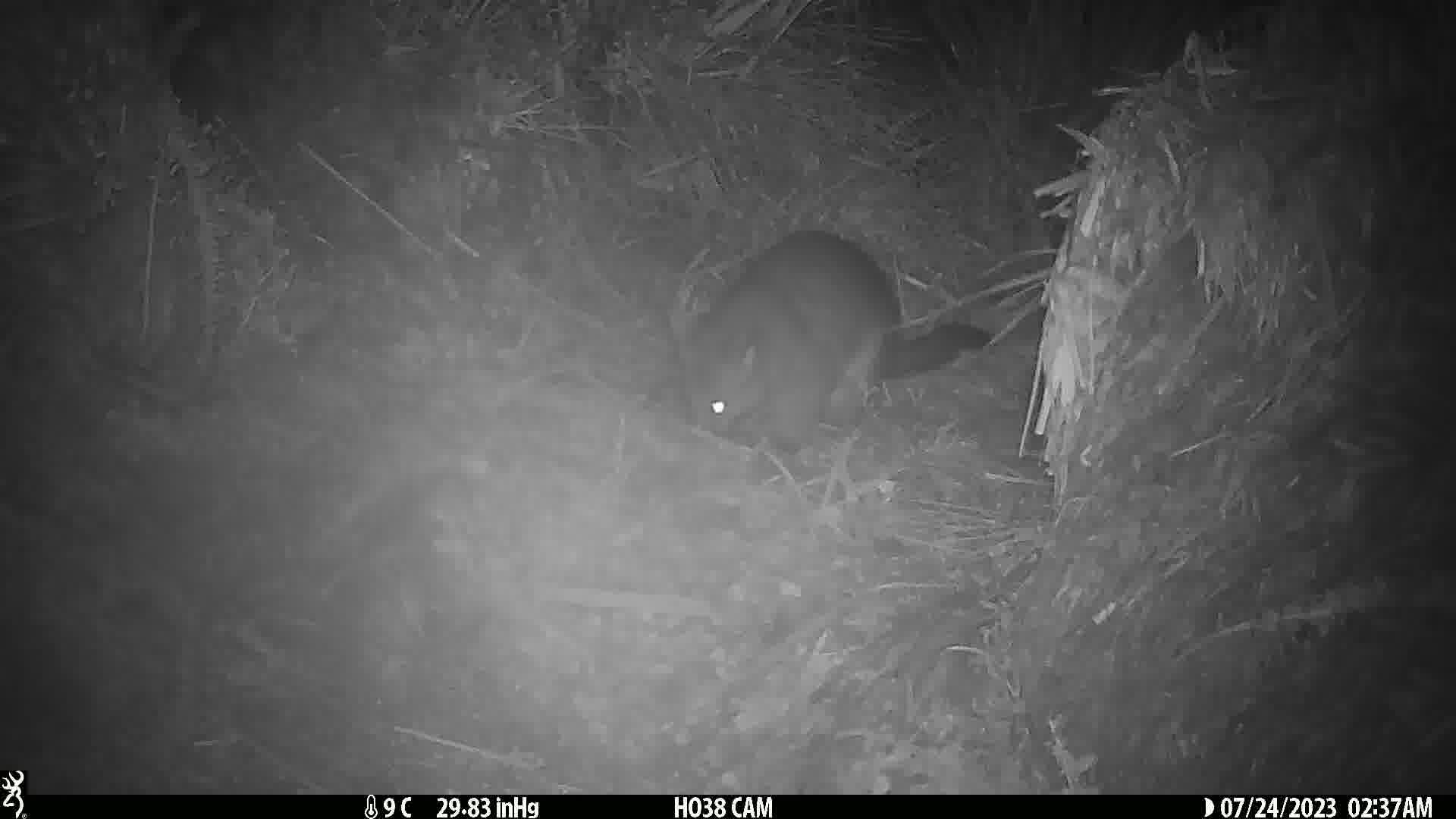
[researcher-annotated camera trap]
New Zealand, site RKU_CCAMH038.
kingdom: Animalia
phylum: Chordata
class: Mammalia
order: Diprotodontia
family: Phalangeridae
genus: Trichosurus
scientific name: Trichosurus vulpecula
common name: common brushtail possum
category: possum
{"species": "possum (common brushtail possum) (Trichosurus vulpecula)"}